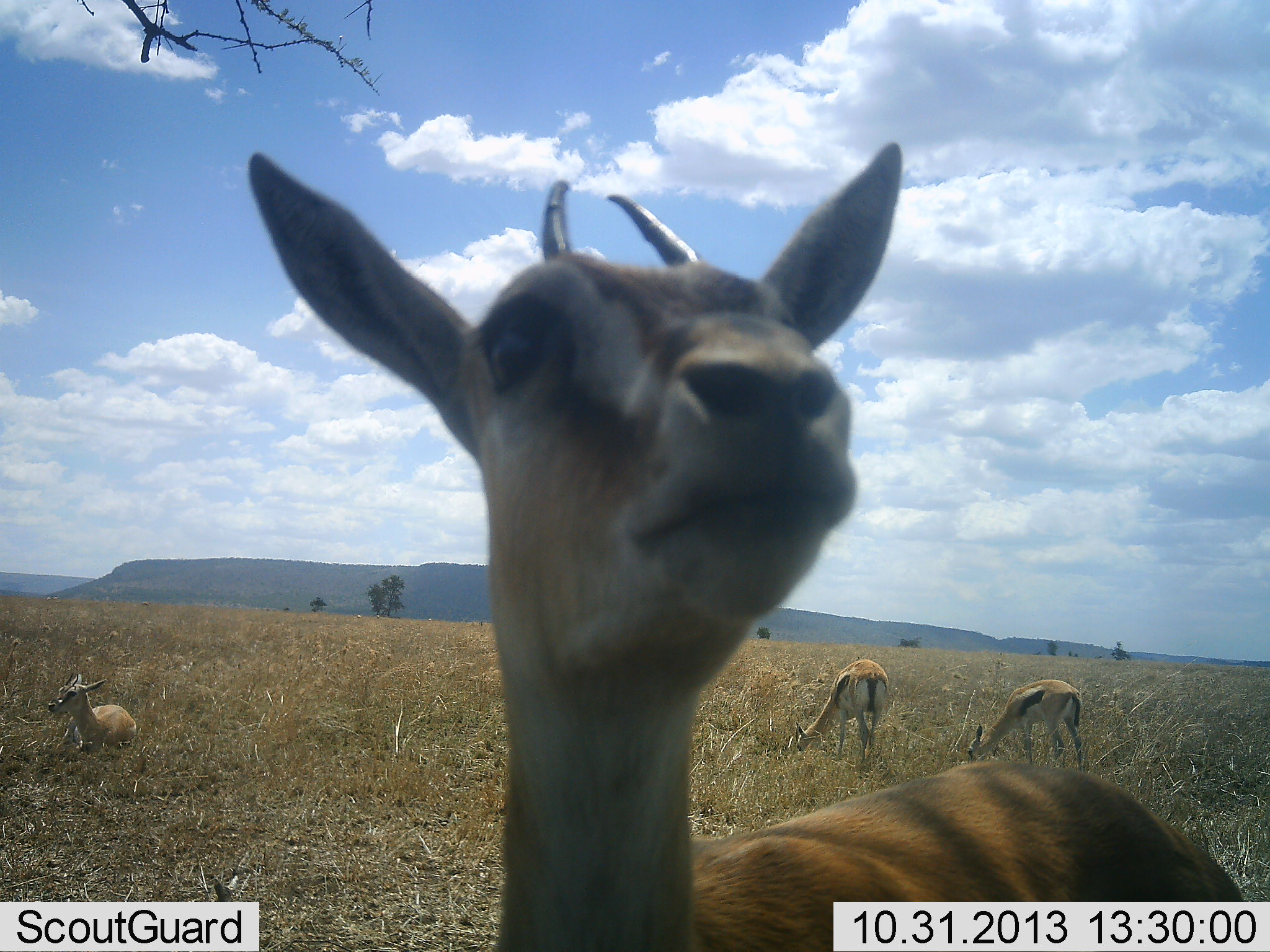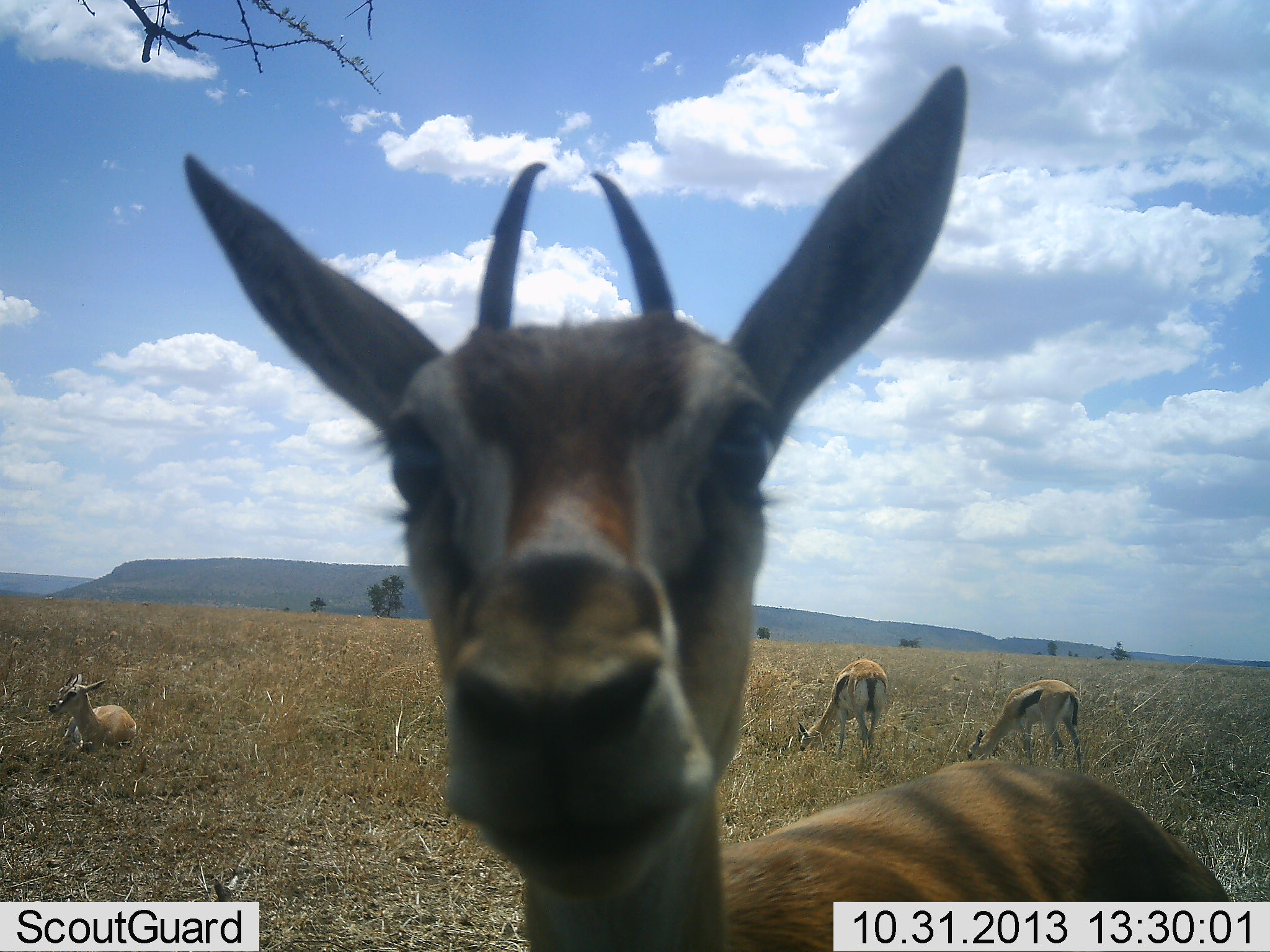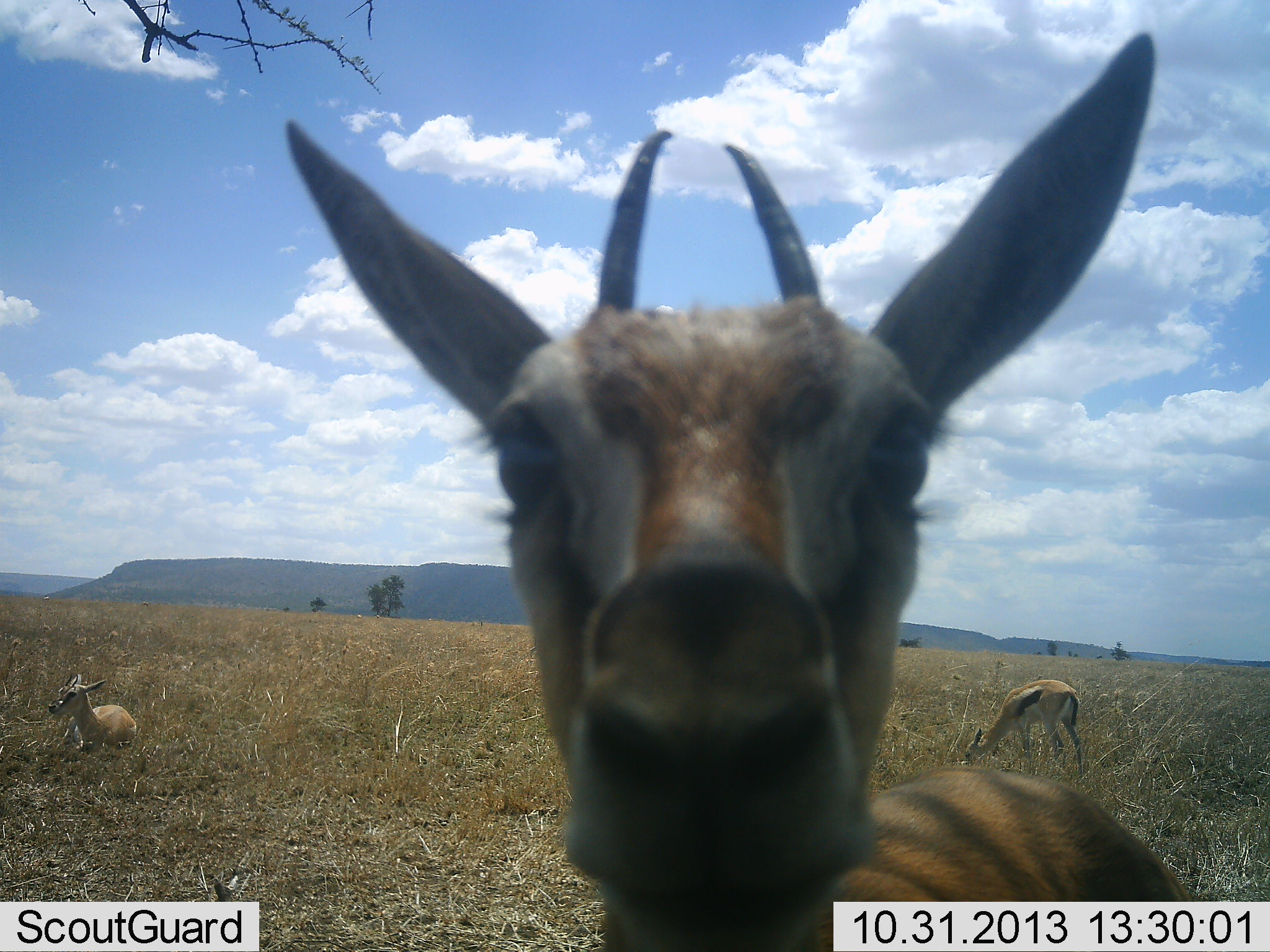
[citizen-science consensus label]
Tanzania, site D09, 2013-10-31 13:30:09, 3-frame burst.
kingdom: Animalia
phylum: Chordata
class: Mammalia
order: Artiodactyla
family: Bovidae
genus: Eudorcas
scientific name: Eudorcas thomsonii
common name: thomson's gazelle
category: gazellethomsons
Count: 4.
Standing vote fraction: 70%.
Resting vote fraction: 70%.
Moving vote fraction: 0%.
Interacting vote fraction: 10%.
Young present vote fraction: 30%.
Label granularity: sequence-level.